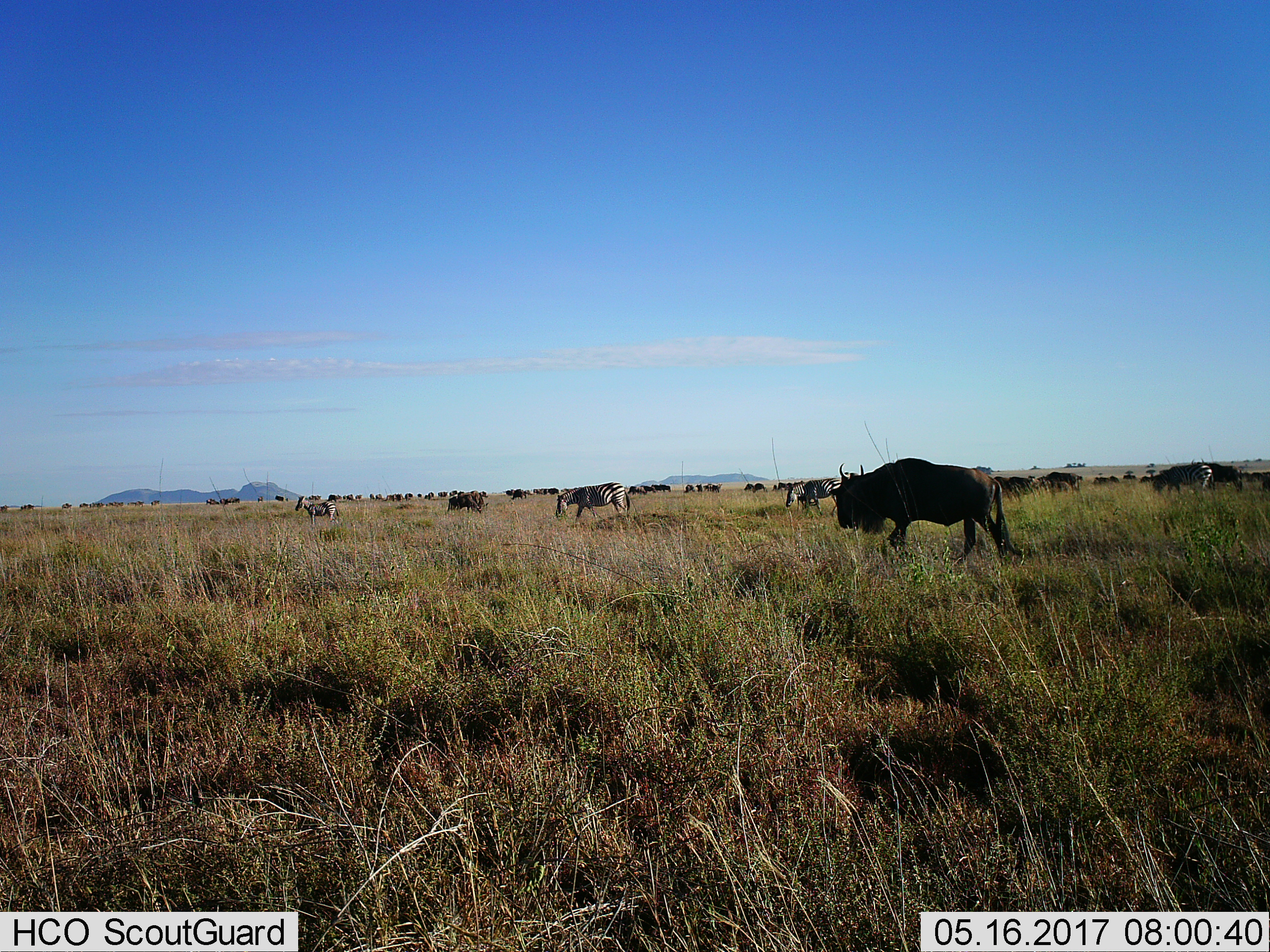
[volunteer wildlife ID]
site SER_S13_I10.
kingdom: Animalia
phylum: Chordata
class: Mammalia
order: Artiodactyla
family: Bovidae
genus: Connochaetes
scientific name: Connochaetes taurinus taurinus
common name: blue wildebeest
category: wildebeestblue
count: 11-50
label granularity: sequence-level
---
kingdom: Animalia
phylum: Chordata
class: Mammalia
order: Perissodactyla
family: Equidae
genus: Equus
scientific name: Equus quagga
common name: plains zebra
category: zebraplains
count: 4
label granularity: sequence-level